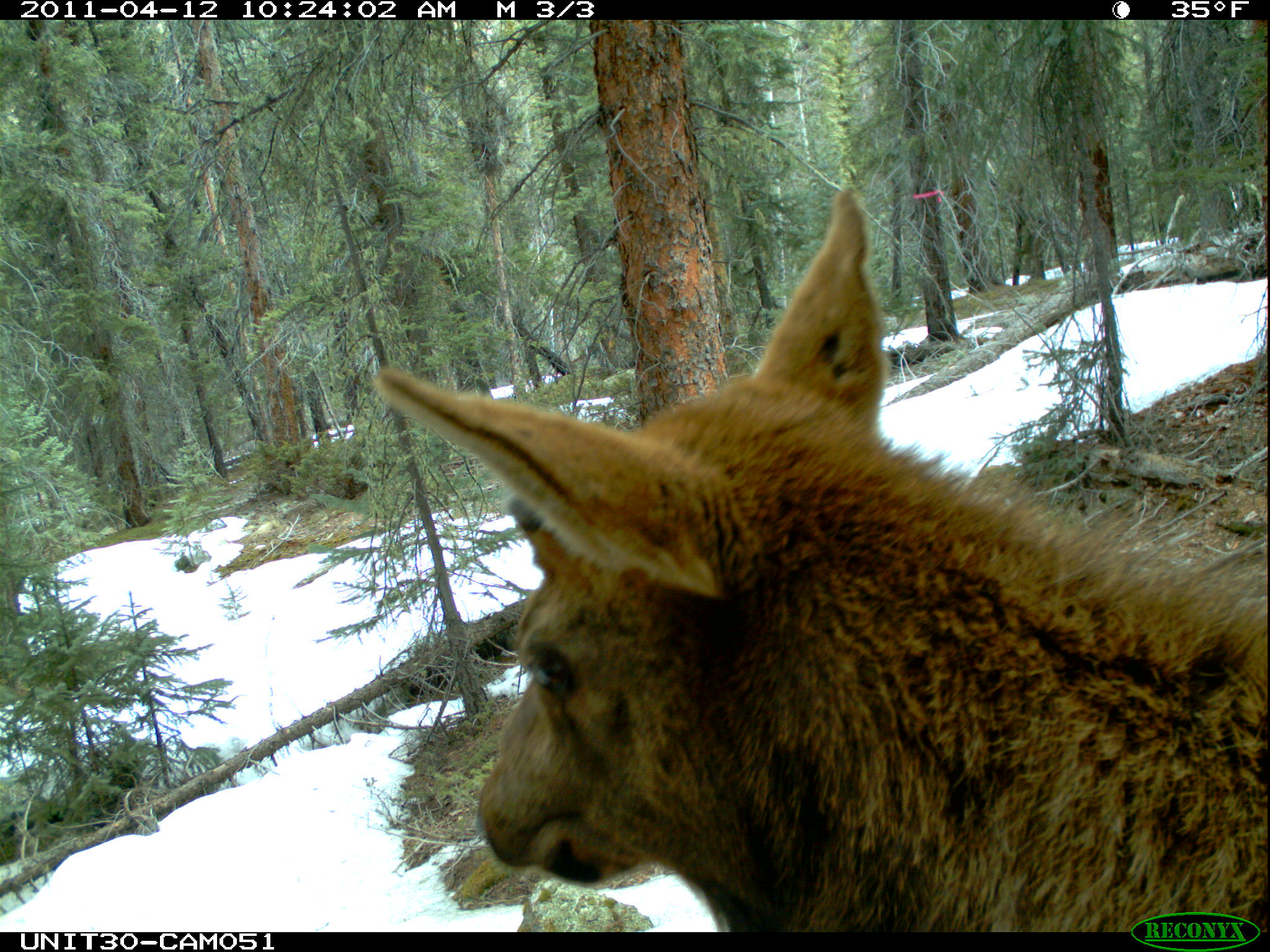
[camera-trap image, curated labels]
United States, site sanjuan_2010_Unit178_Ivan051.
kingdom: Animalia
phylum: Chordata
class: Mammalia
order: Artiodactyla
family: Cervidae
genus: Cervus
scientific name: Cervus elaphus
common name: red deer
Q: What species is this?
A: Cervus elaphus (red deer).